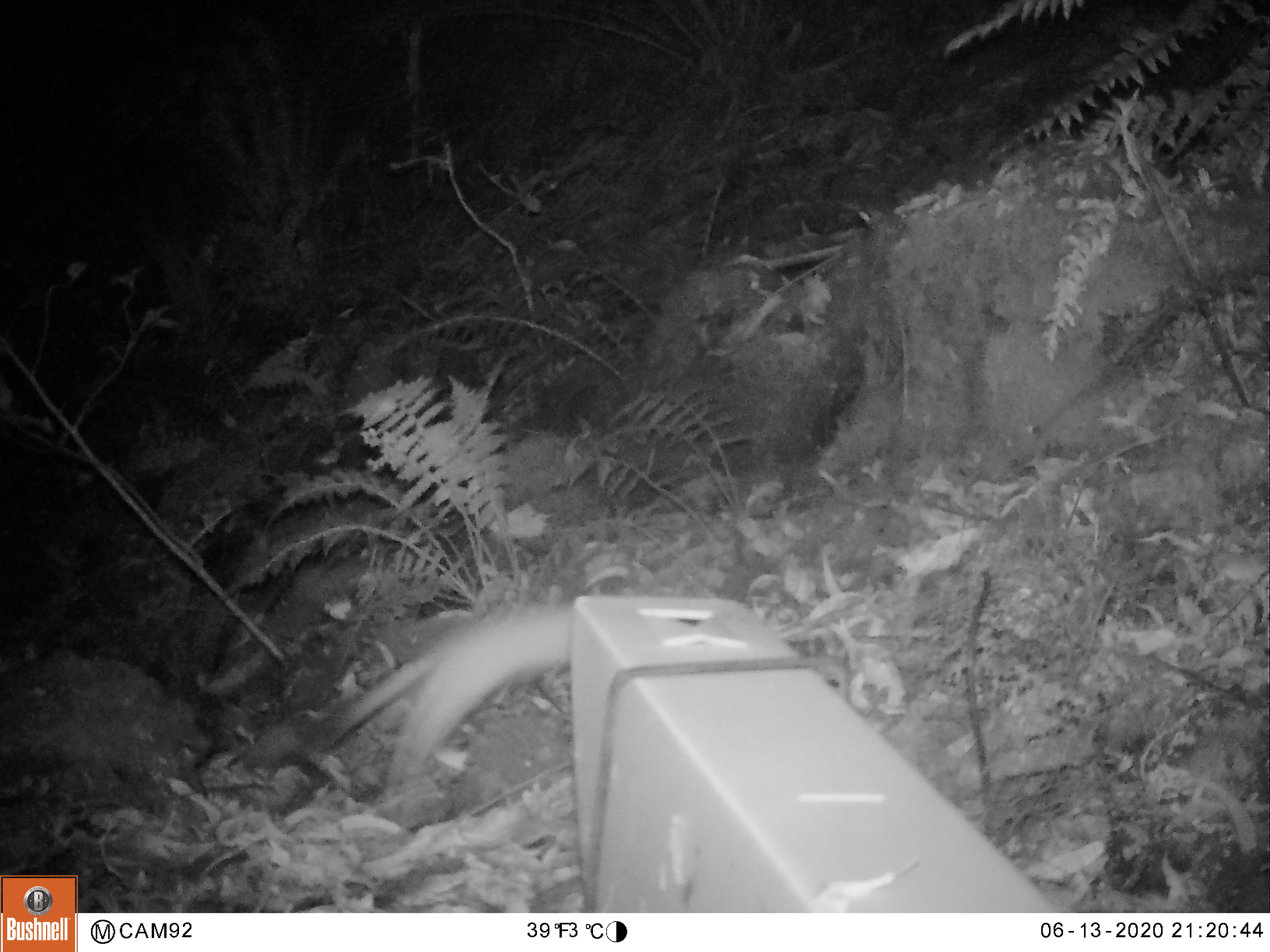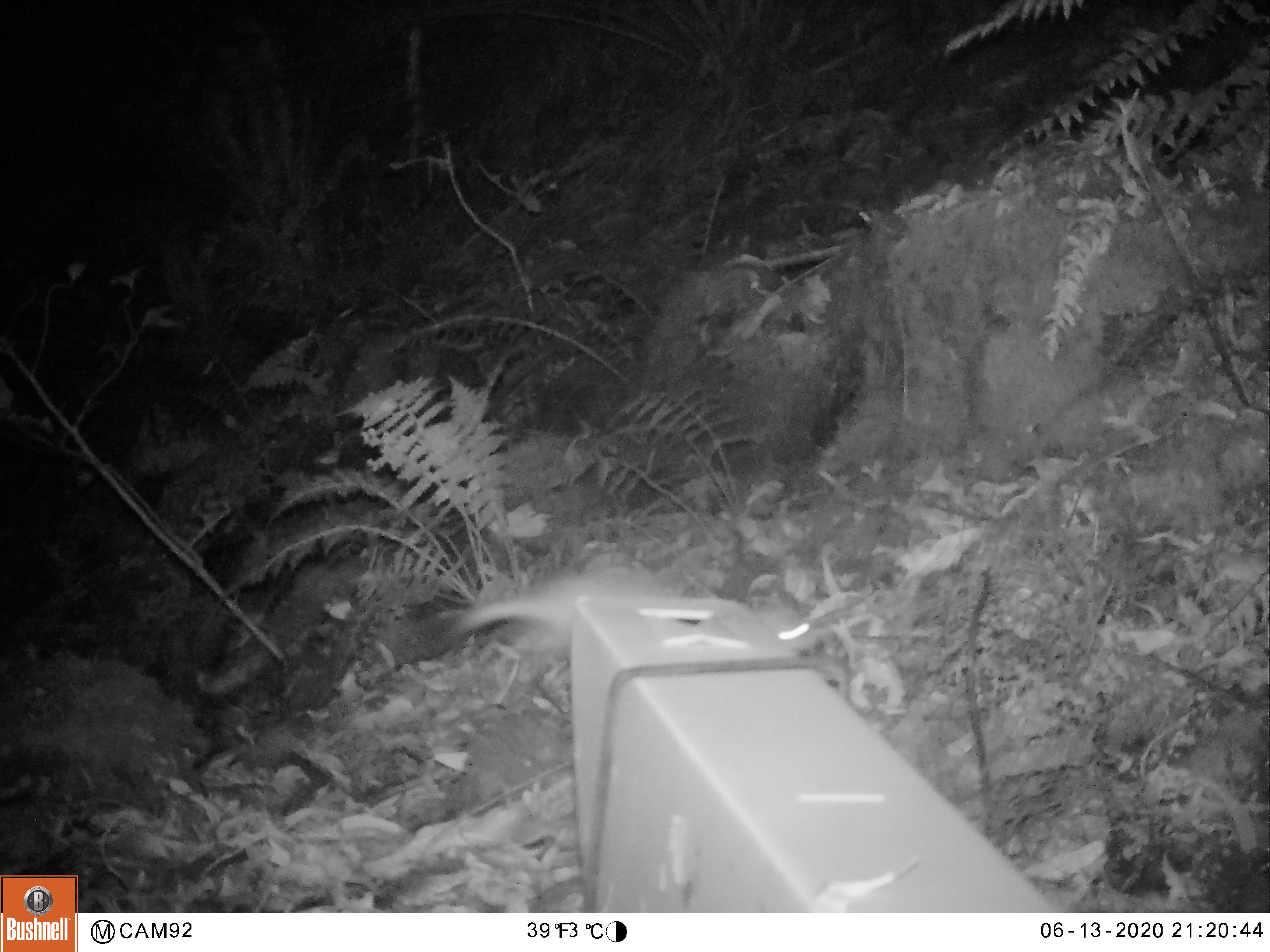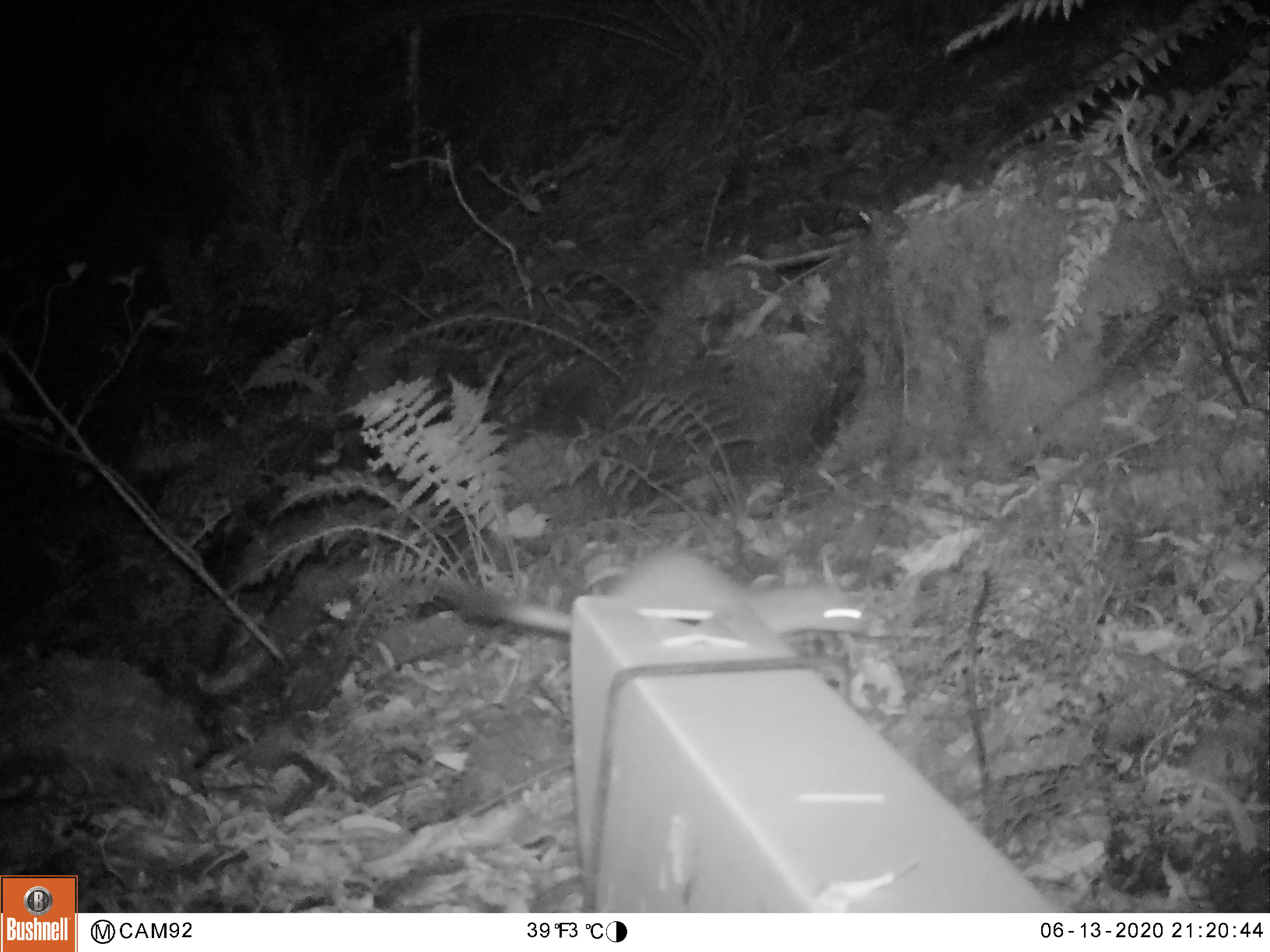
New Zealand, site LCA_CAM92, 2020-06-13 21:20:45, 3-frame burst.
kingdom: Animalia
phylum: Chordata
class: Mammalia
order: Carnivora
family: Mustelidae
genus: Mustela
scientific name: Mustela erminea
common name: stoat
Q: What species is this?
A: Stoat (Mustela erminea).